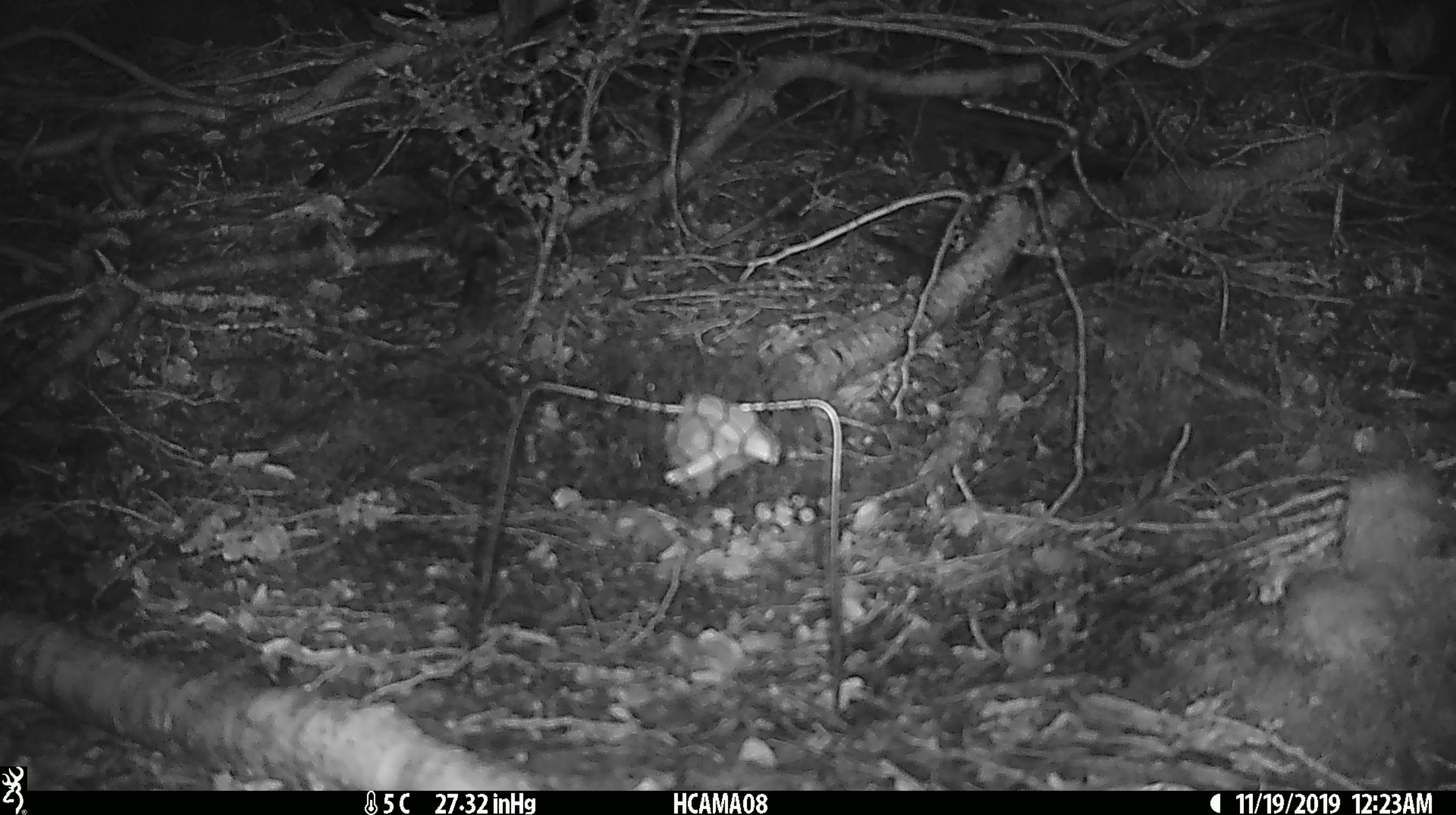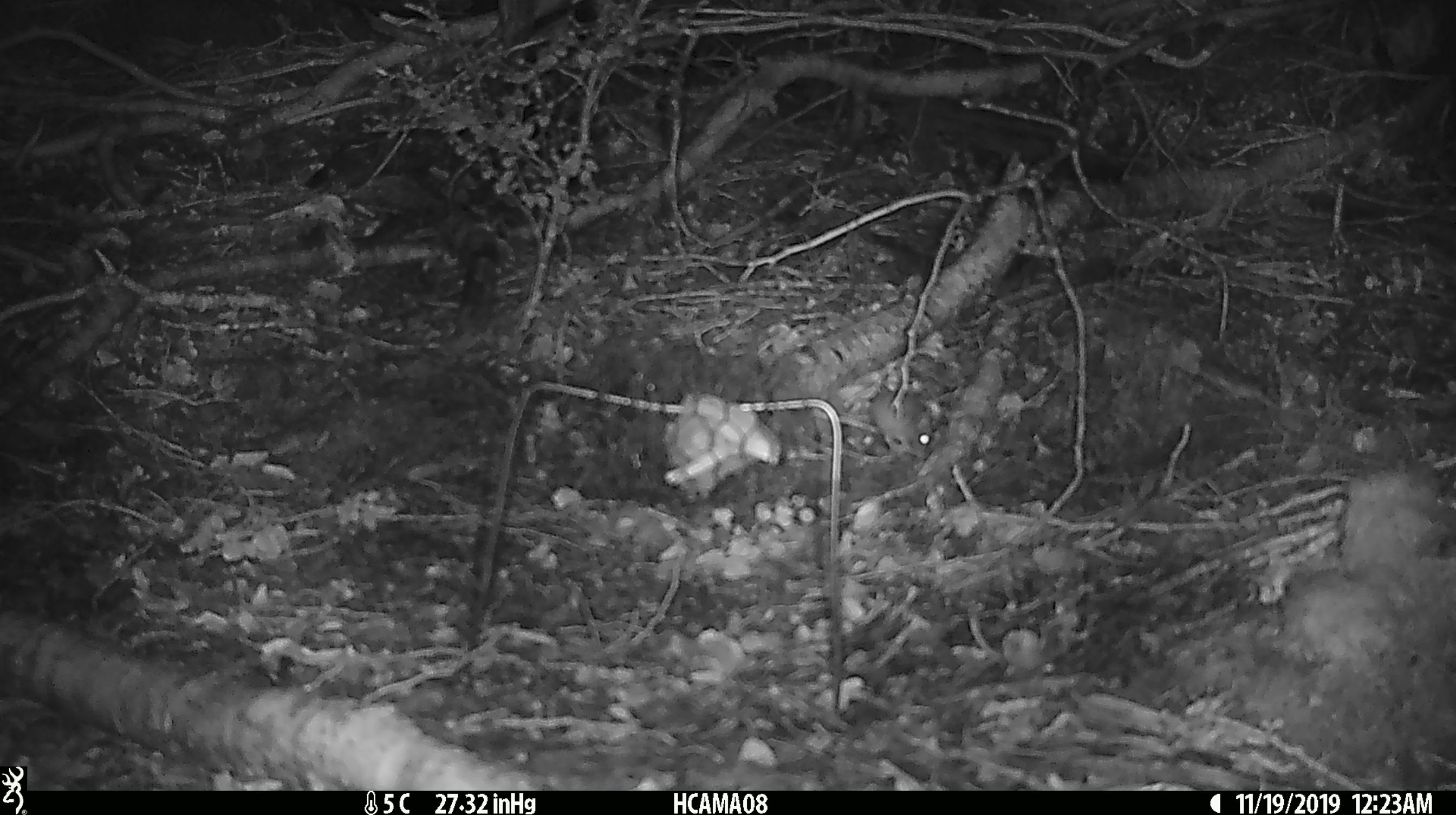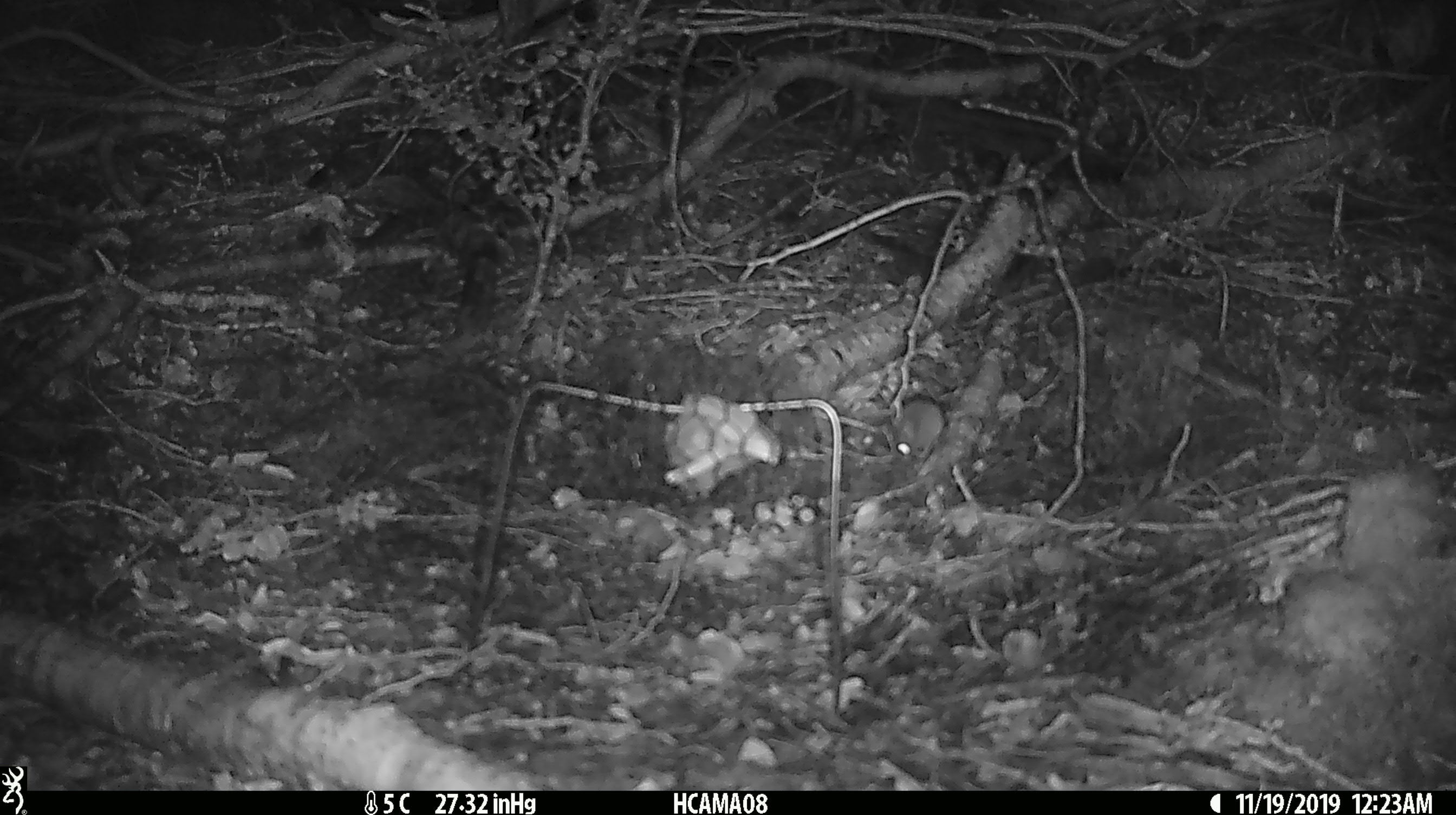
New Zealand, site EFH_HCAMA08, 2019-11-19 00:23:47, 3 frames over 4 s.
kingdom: Animalia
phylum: Chordata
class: Mammalia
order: Rodentia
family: Muridae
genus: Mus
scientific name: Mus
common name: mouse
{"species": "mouse (Mus)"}